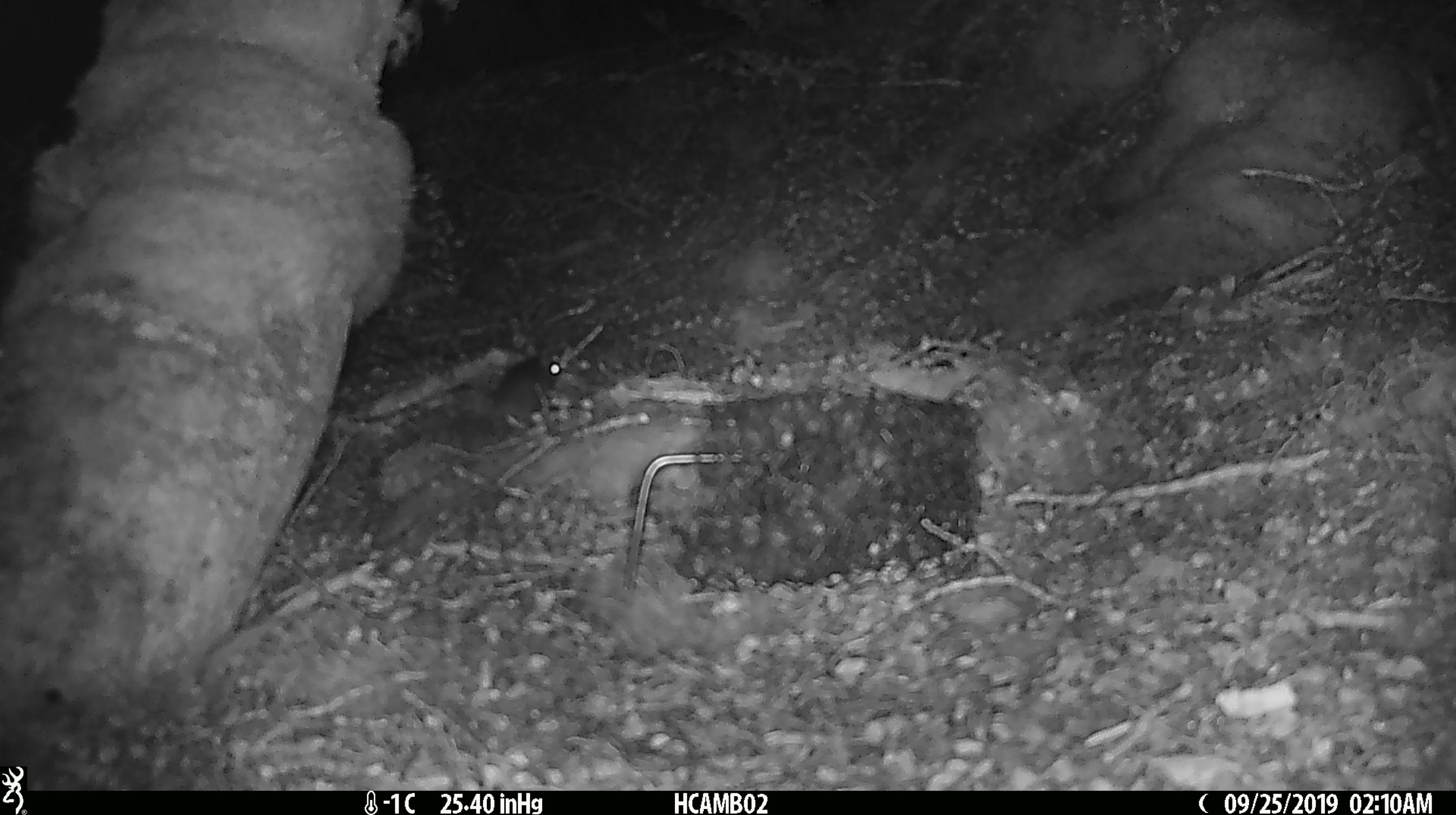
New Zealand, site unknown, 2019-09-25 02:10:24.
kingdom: Animalia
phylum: Chordata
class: Mammalia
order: Rodentia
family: Muridae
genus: Mus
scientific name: Mus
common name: mouse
Mouse (Mus).